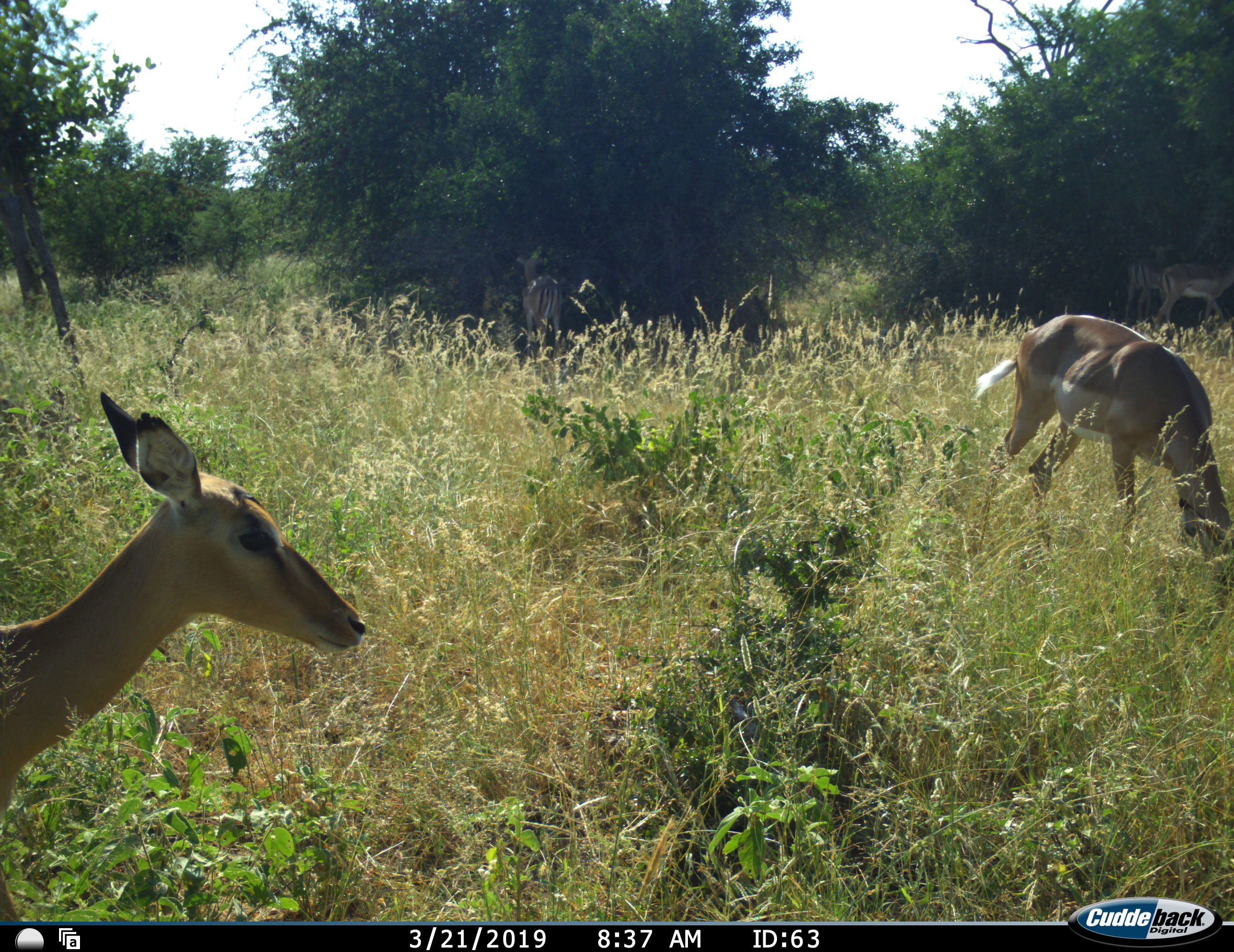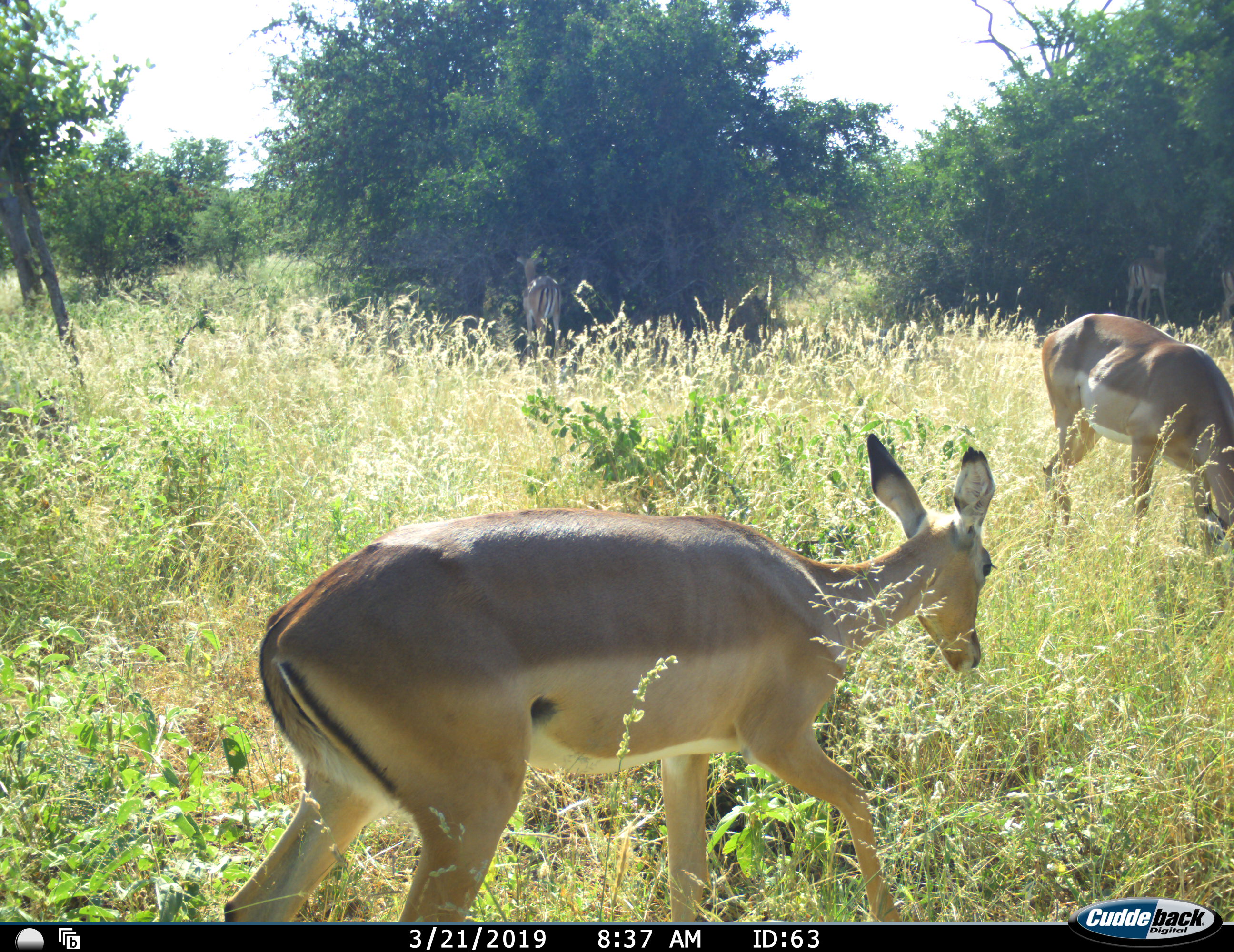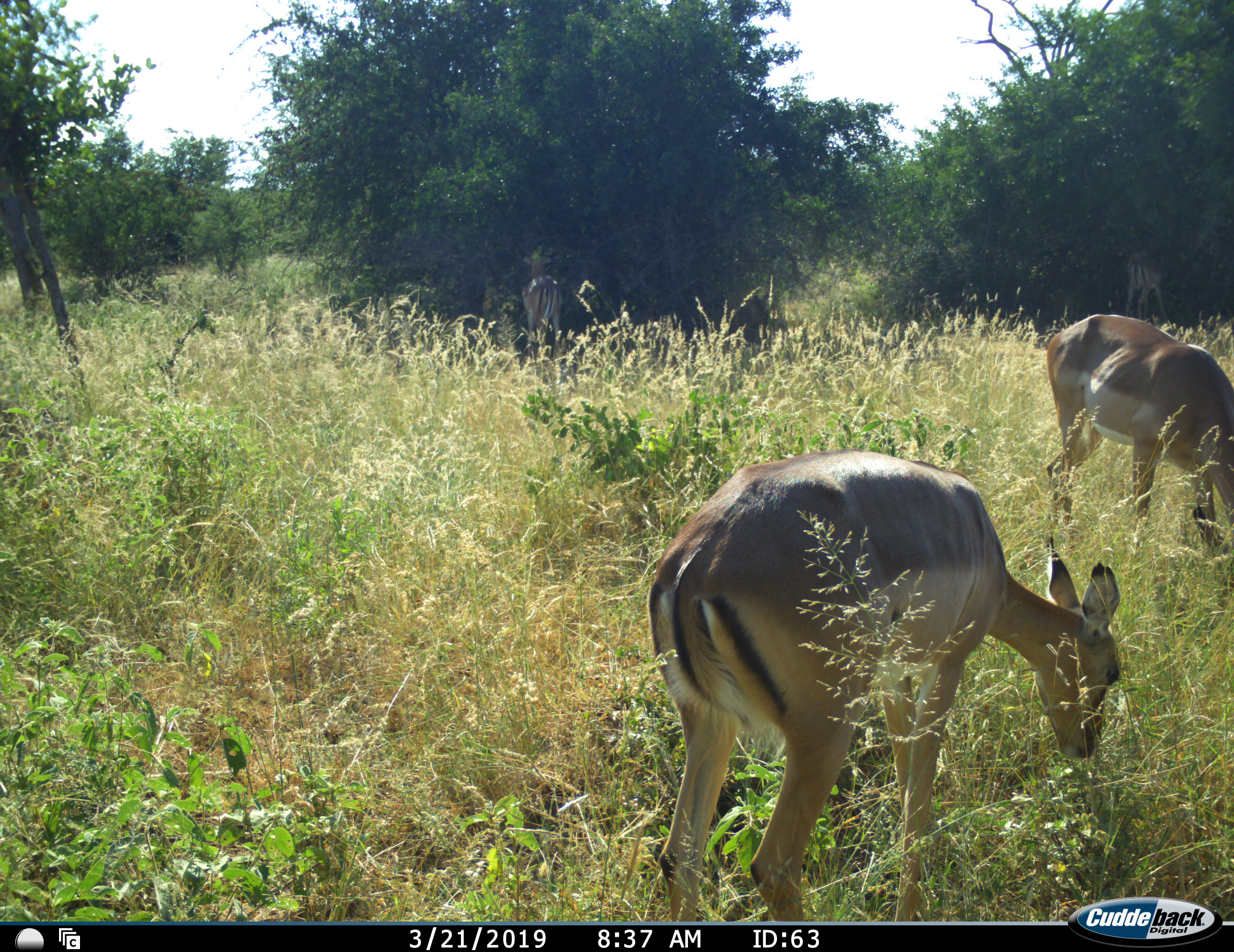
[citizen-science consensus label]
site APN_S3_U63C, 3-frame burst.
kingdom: Animalia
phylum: Chordata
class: Mammalia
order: Artiodactyla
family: Bovidae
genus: Aepyceros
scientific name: Aepyceros melampus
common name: impala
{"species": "impala (Aepyceros melampus)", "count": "4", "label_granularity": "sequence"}